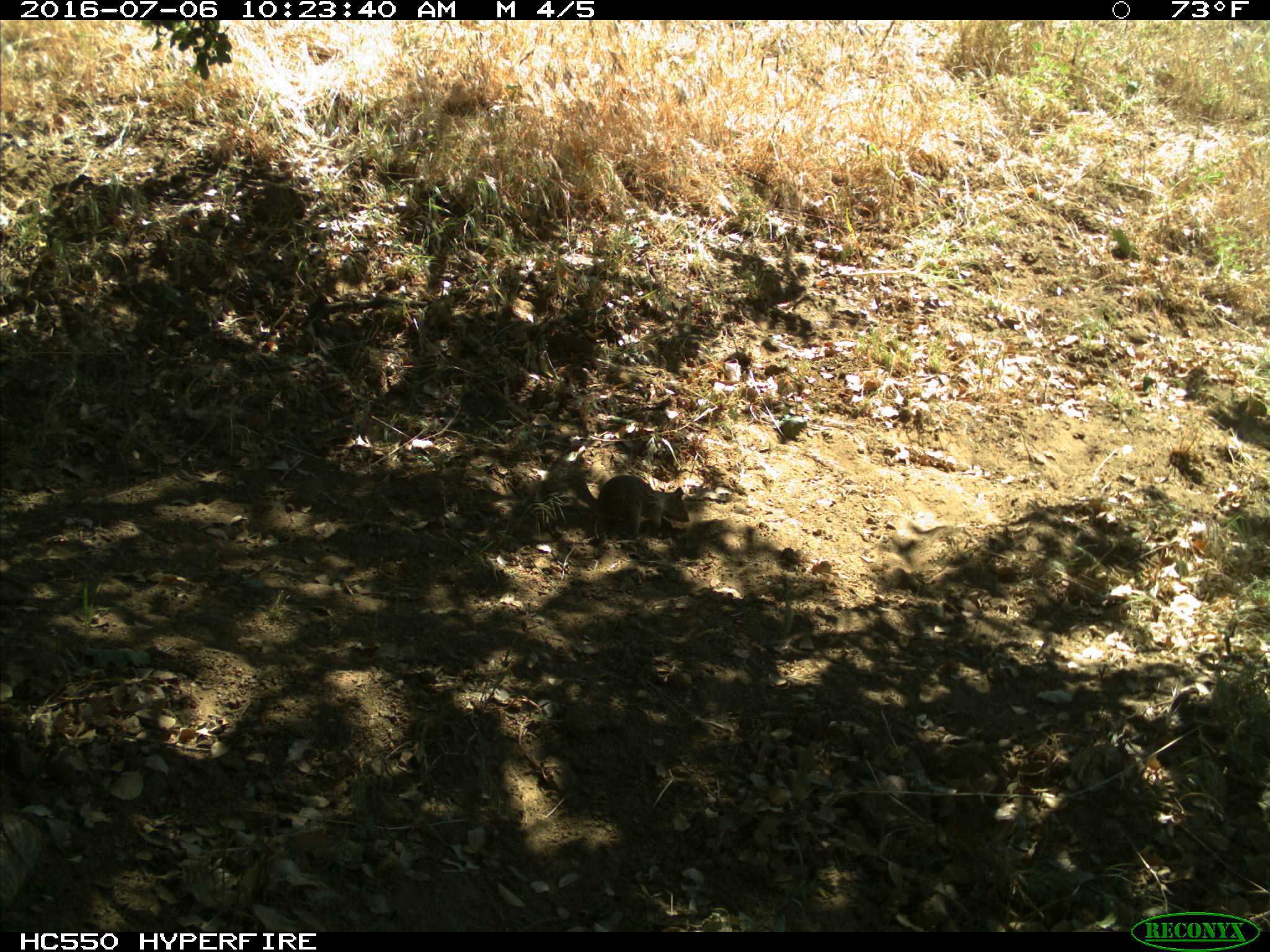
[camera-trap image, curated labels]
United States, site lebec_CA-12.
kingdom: Animalia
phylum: Chordata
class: Mammalia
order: Rodentia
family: Sciuridae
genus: Otospermophilus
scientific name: Otospermophilus beecheyi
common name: california ground squirrel